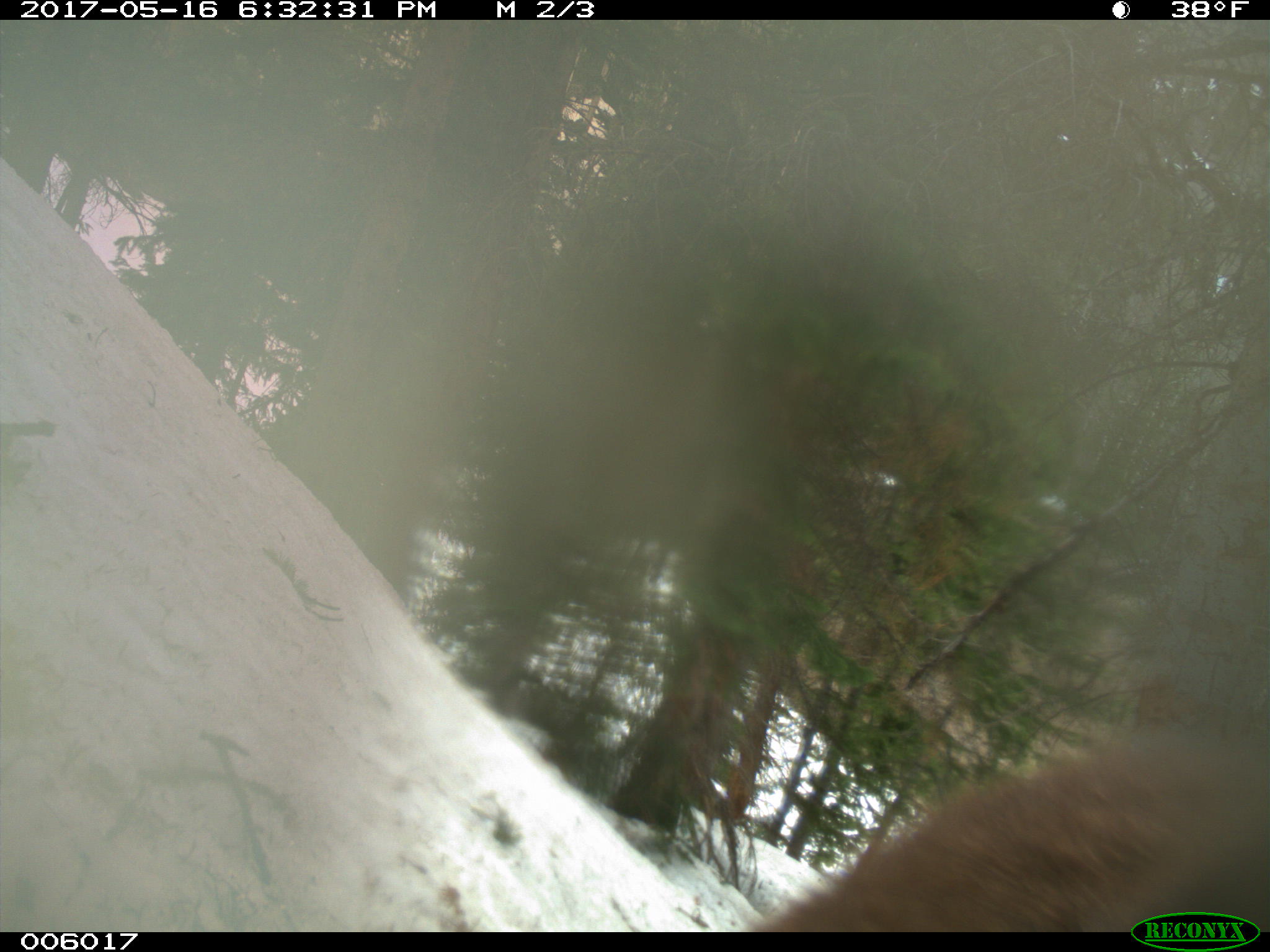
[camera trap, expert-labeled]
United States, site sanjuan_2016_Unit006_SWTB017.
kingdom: Animalia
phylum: Chordata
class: Mammalia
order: Carnivora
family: Ursidae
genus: Ursus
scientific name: Ursus americanus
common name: american black bear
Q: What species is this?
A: Ursus americanus (american black bear).